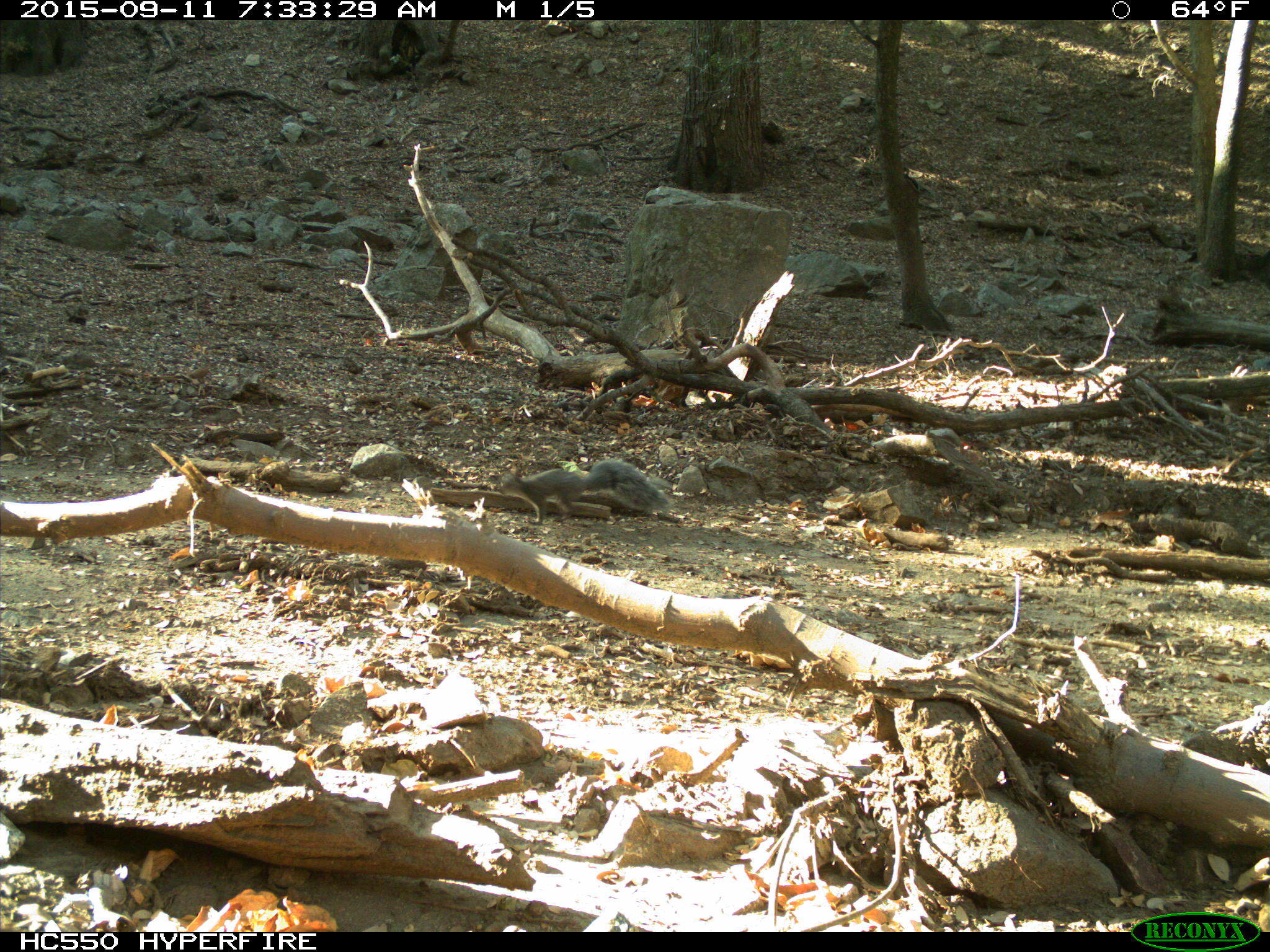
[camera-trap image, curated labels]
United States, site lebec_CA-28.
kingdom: Animalia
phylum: Chordata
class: Mammalia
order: Rodentia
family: Sciuridae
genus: Sciurus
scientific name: Sciurus carolinensis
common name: eastern gray squirrel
Sciurus carolinensis (eastern gray squirrel).